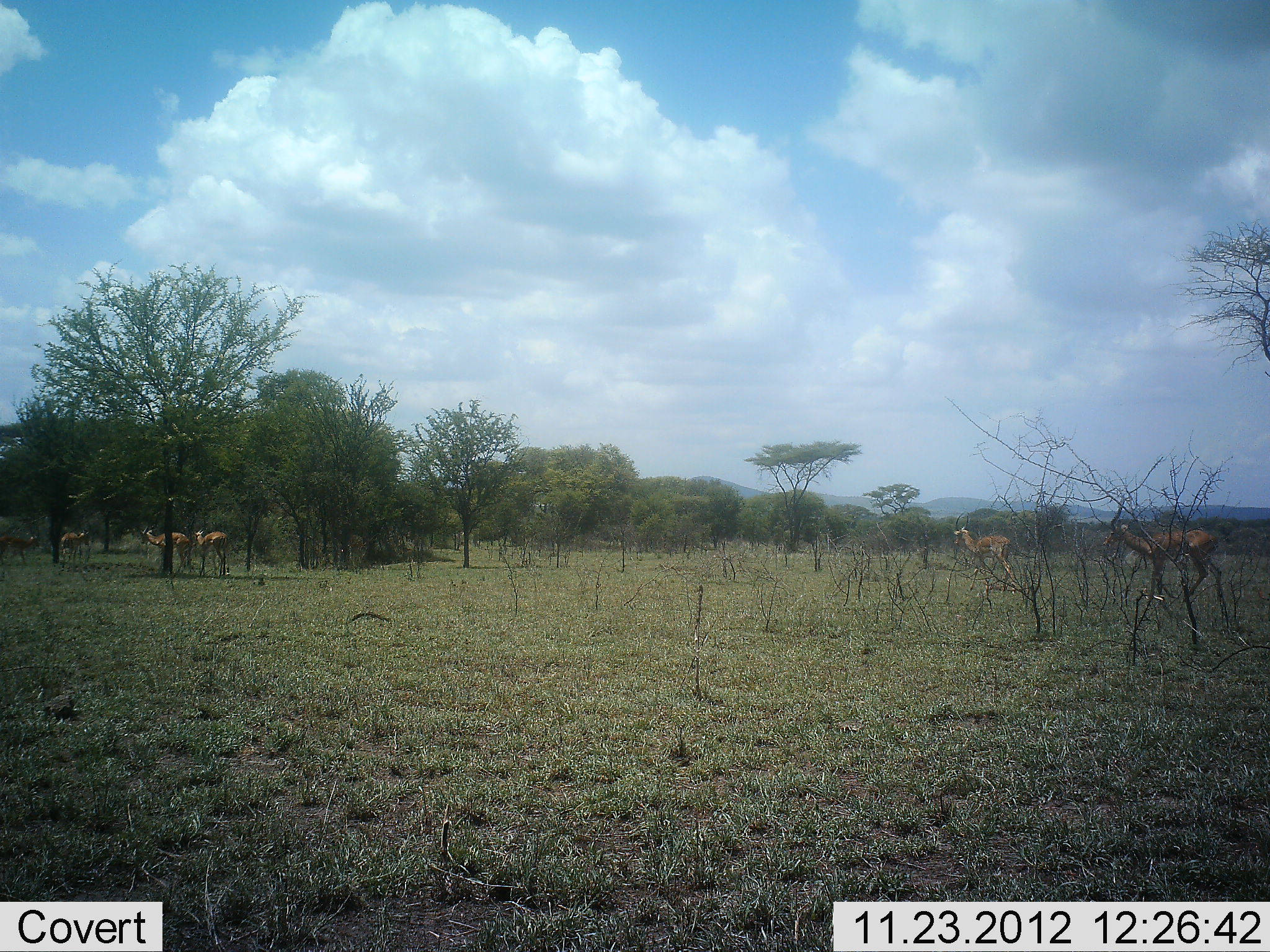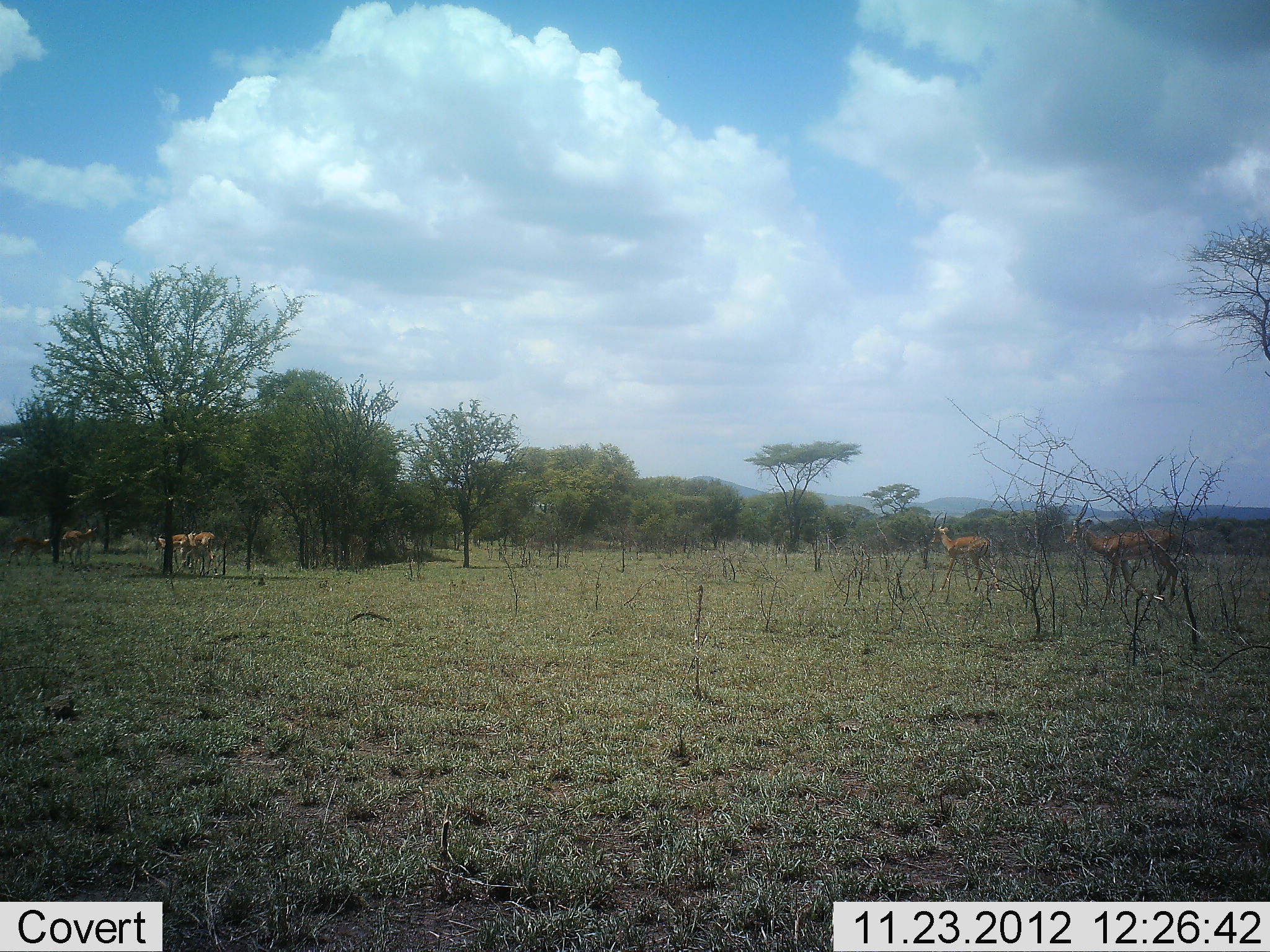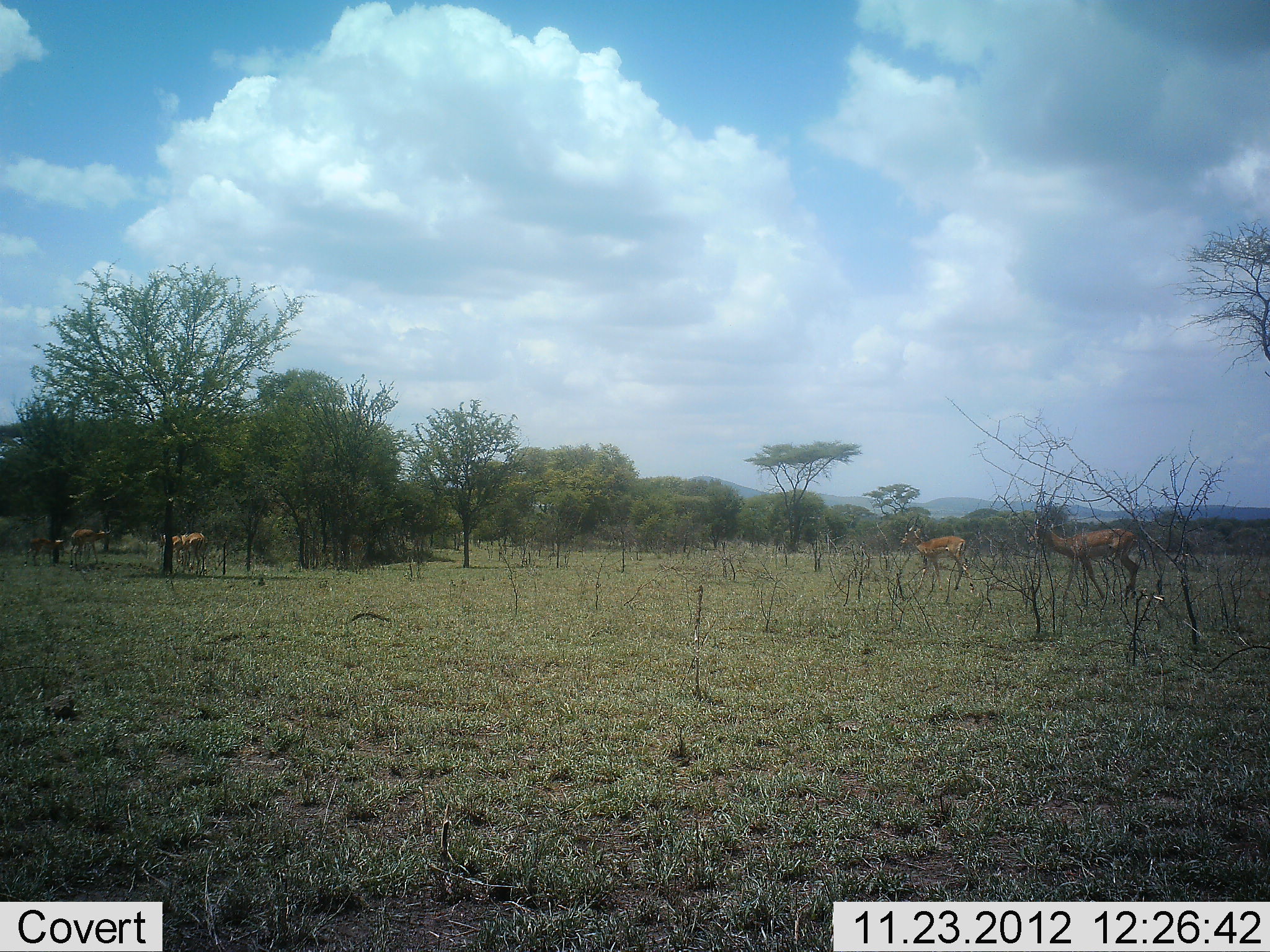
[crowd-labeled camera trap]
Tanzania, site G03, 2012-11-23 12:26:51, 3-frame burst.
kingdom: Animalia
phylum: Chordata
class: Mammalia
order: Artiodactyla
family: Bovidae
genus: Aepyceros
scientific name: Aepyceros melampus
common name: impala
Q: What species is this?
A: Impala (Aepyceros melampus).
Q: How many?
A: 6.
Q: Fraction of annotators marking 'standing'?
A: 7%.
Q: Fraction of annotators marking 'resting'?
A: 0%.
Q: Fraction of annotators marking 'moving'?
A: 93%.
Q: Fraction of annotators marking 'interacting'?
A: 0%.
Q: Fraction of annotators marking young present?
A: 7%.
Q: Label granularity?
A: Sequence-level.